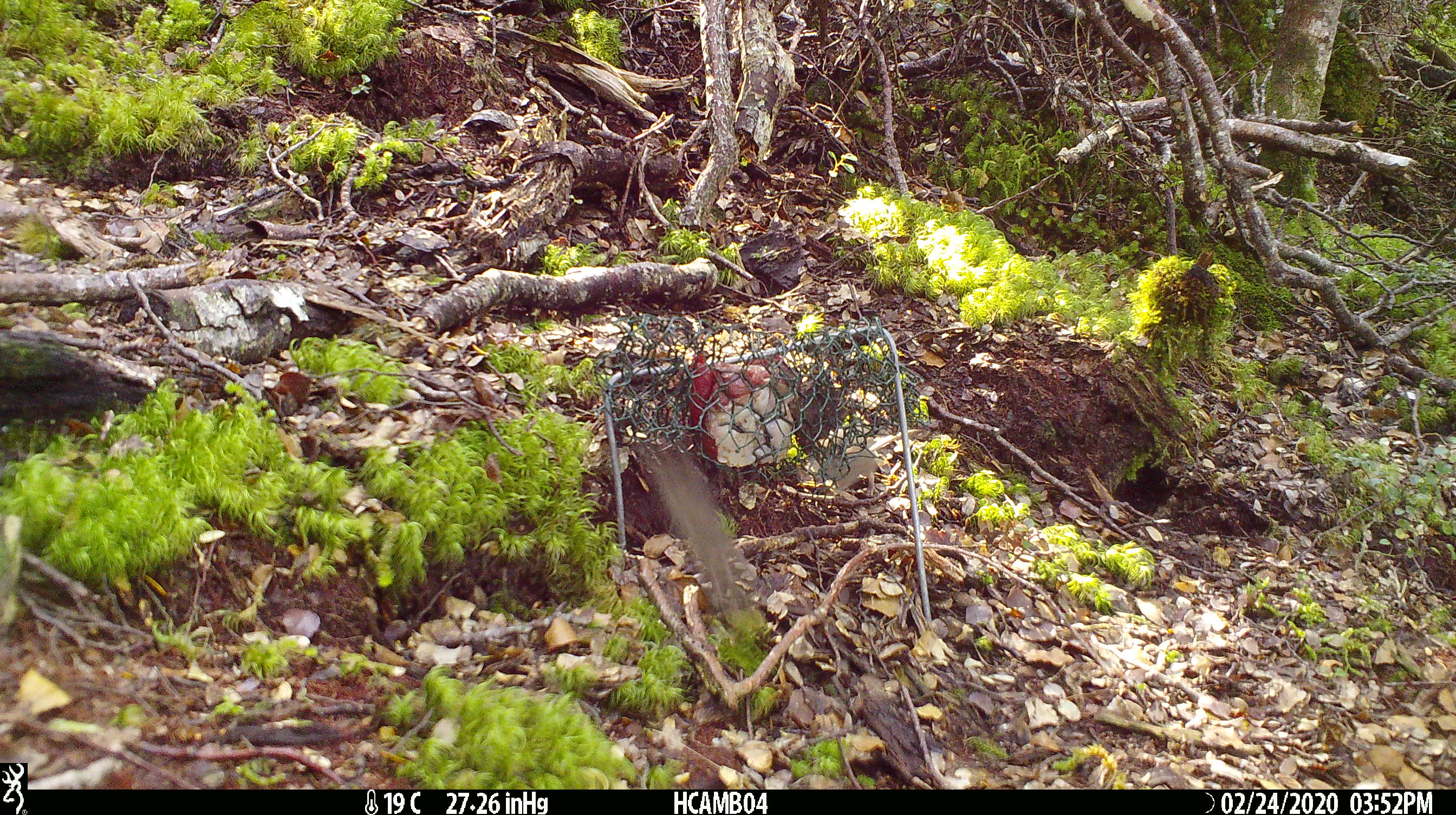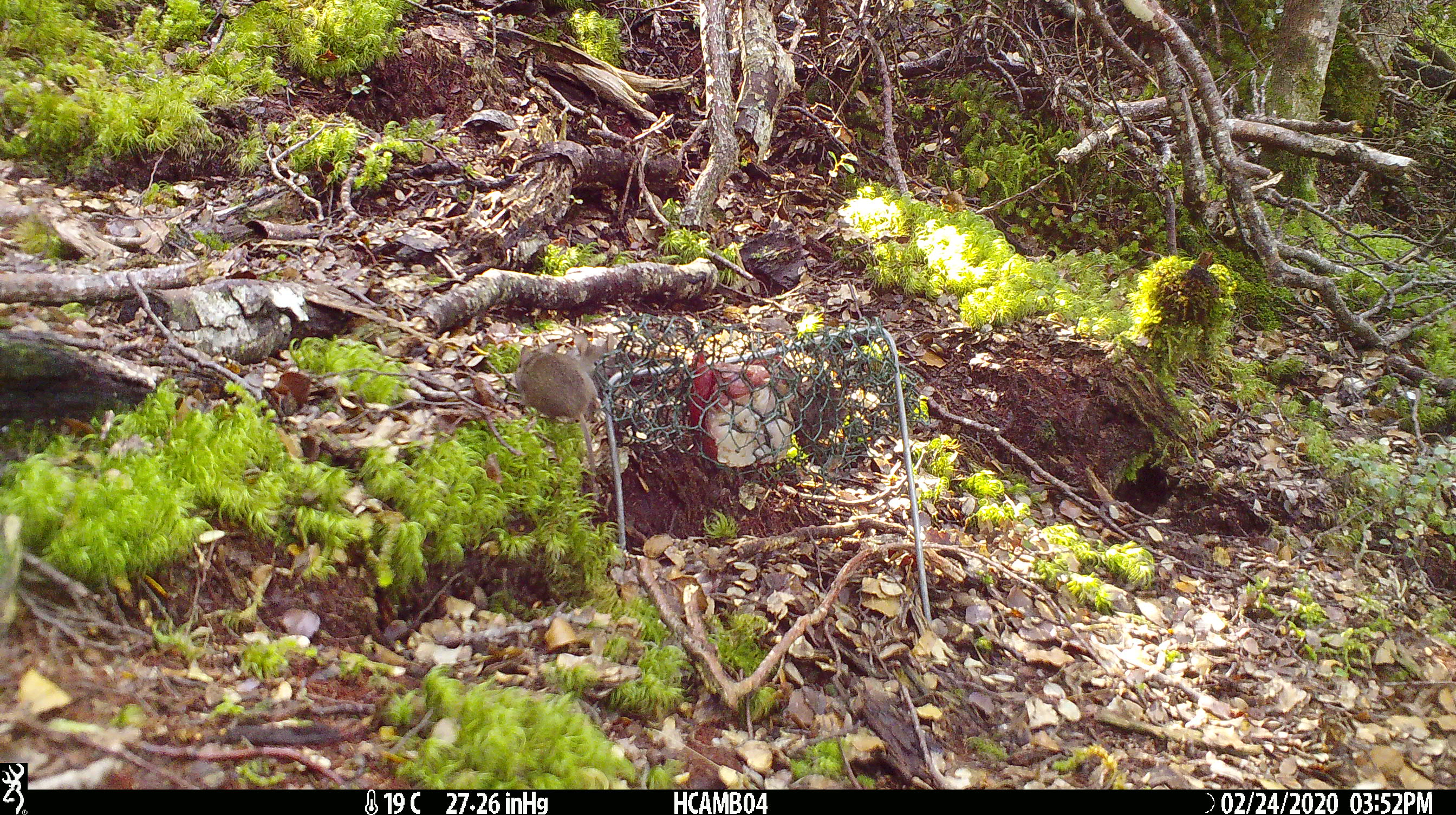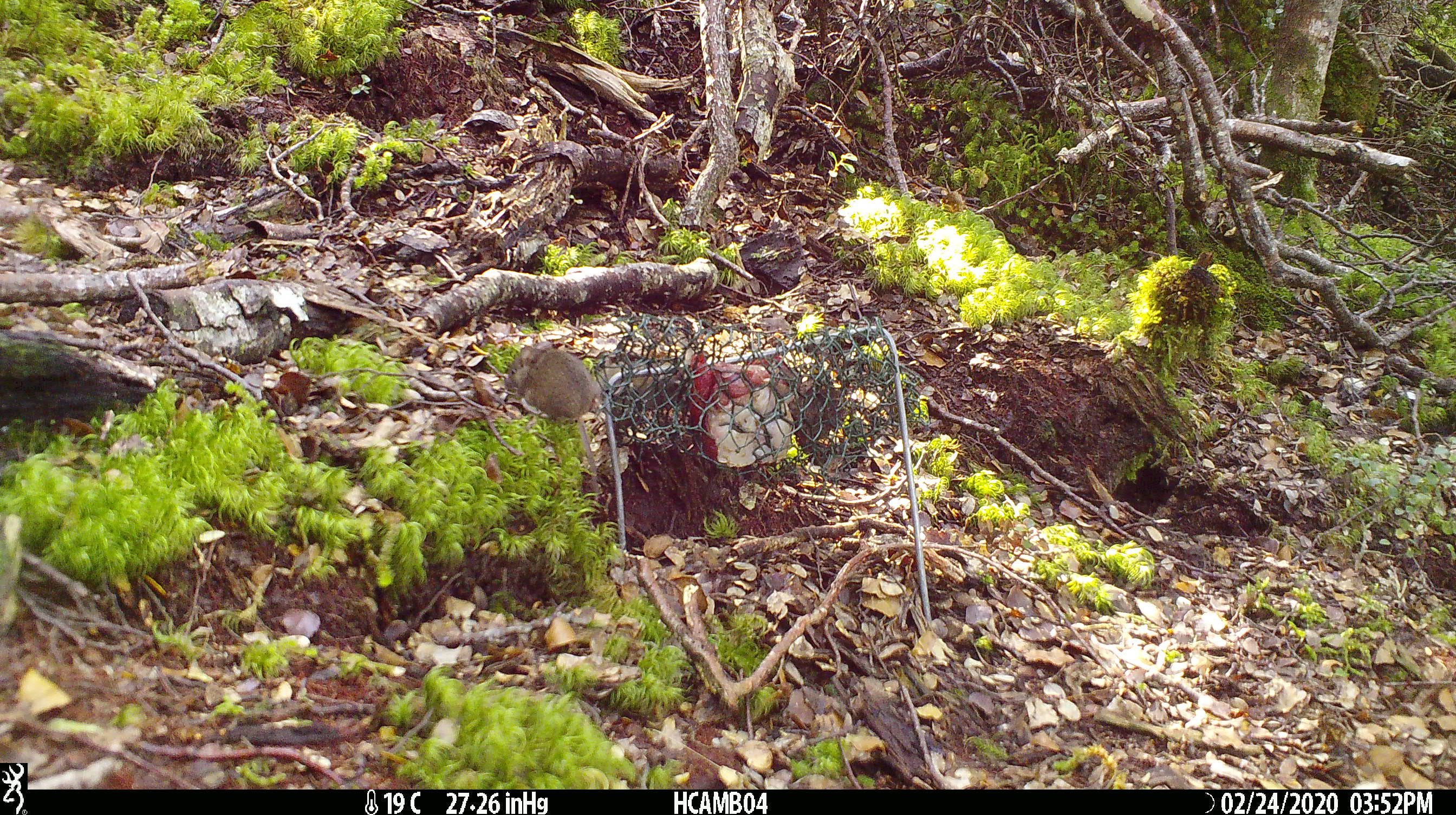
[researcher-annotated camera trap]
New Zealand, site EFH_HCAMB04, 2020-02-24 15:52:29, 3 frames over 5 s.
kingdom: Animalia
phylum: Chordata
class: Mammalia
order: Rodentia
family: Muridae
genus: Mus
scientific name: Mus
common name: mouse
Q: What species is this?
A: Mouse (Mus).